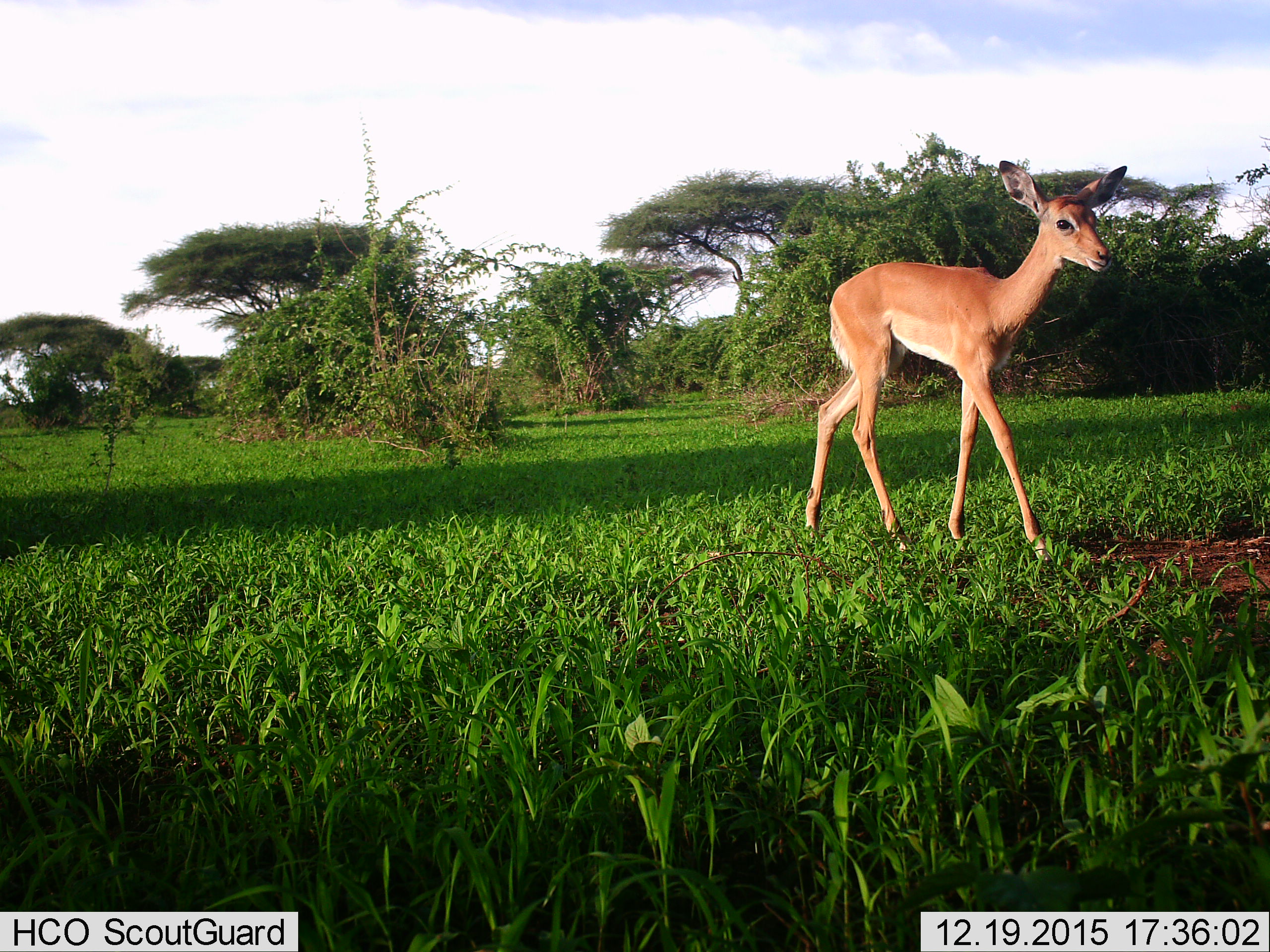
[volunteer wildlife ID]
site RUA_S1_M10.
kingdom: Animalia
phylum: Chordata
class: Mammalia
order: Artiodactyla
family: Bovidae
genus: Aepyceros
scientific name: Aepyceros melampus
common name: impala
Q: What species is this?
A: Impala (Aepyceros melampus).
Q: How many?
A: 1.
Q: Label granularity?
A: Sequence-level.